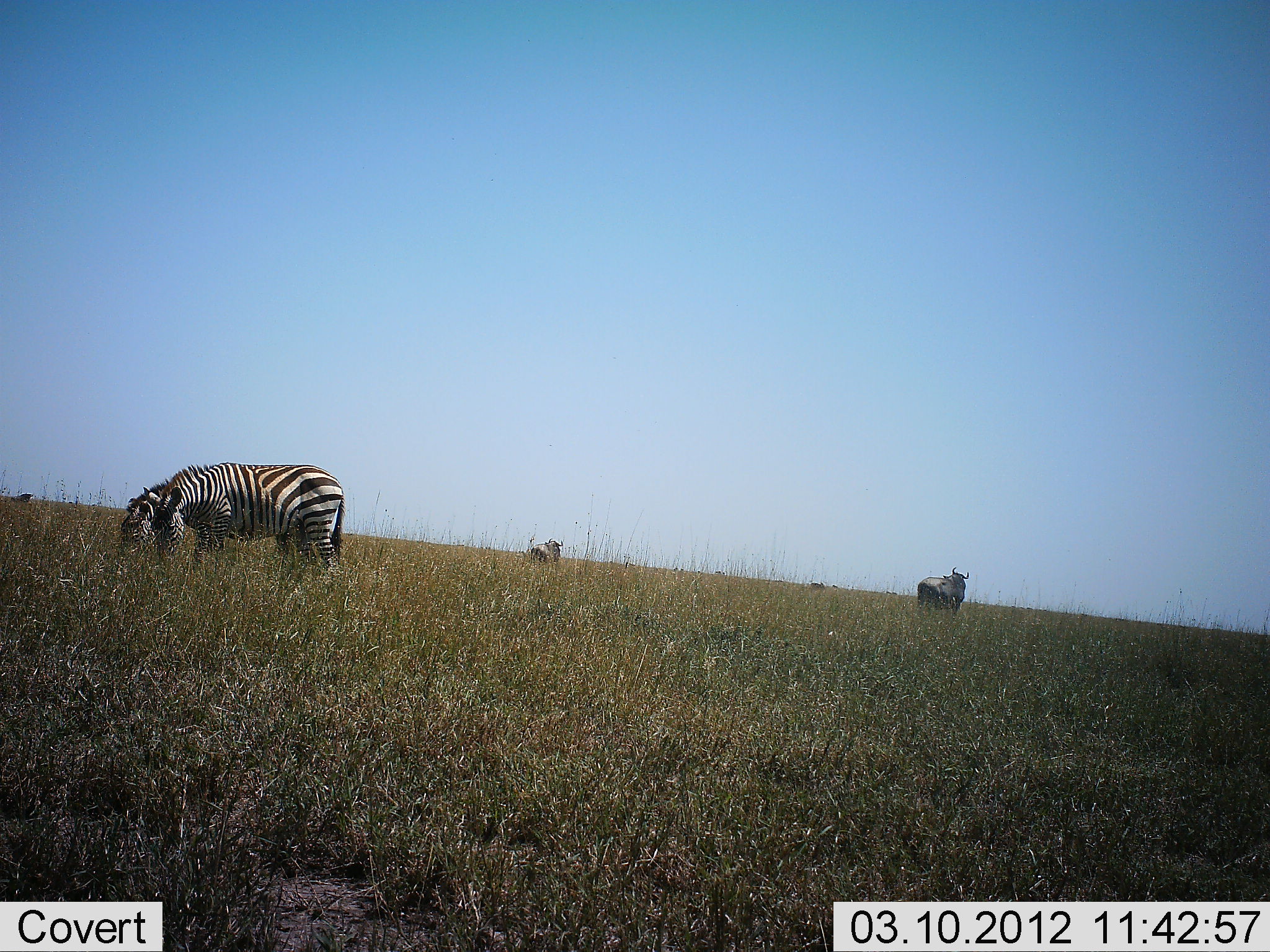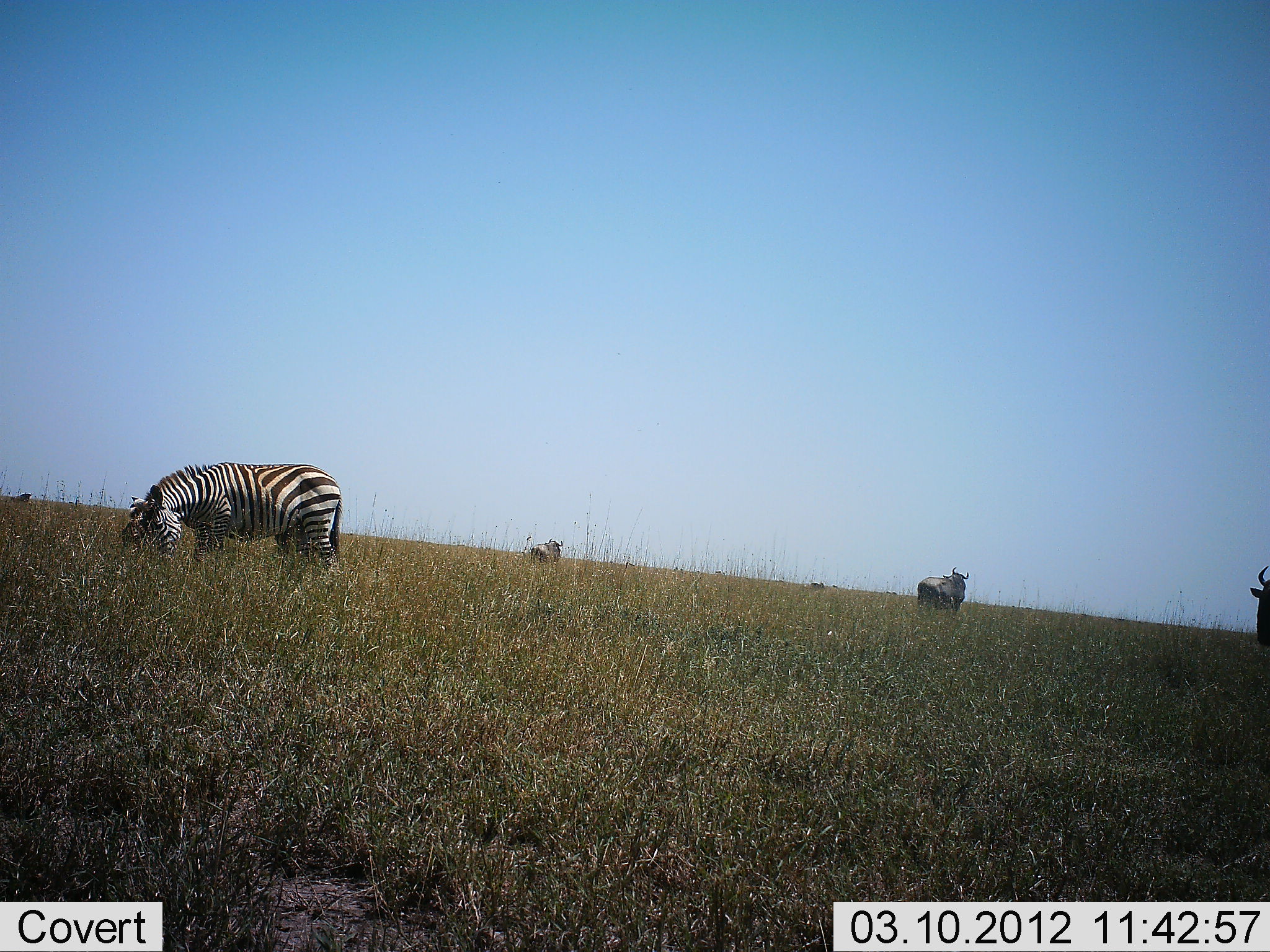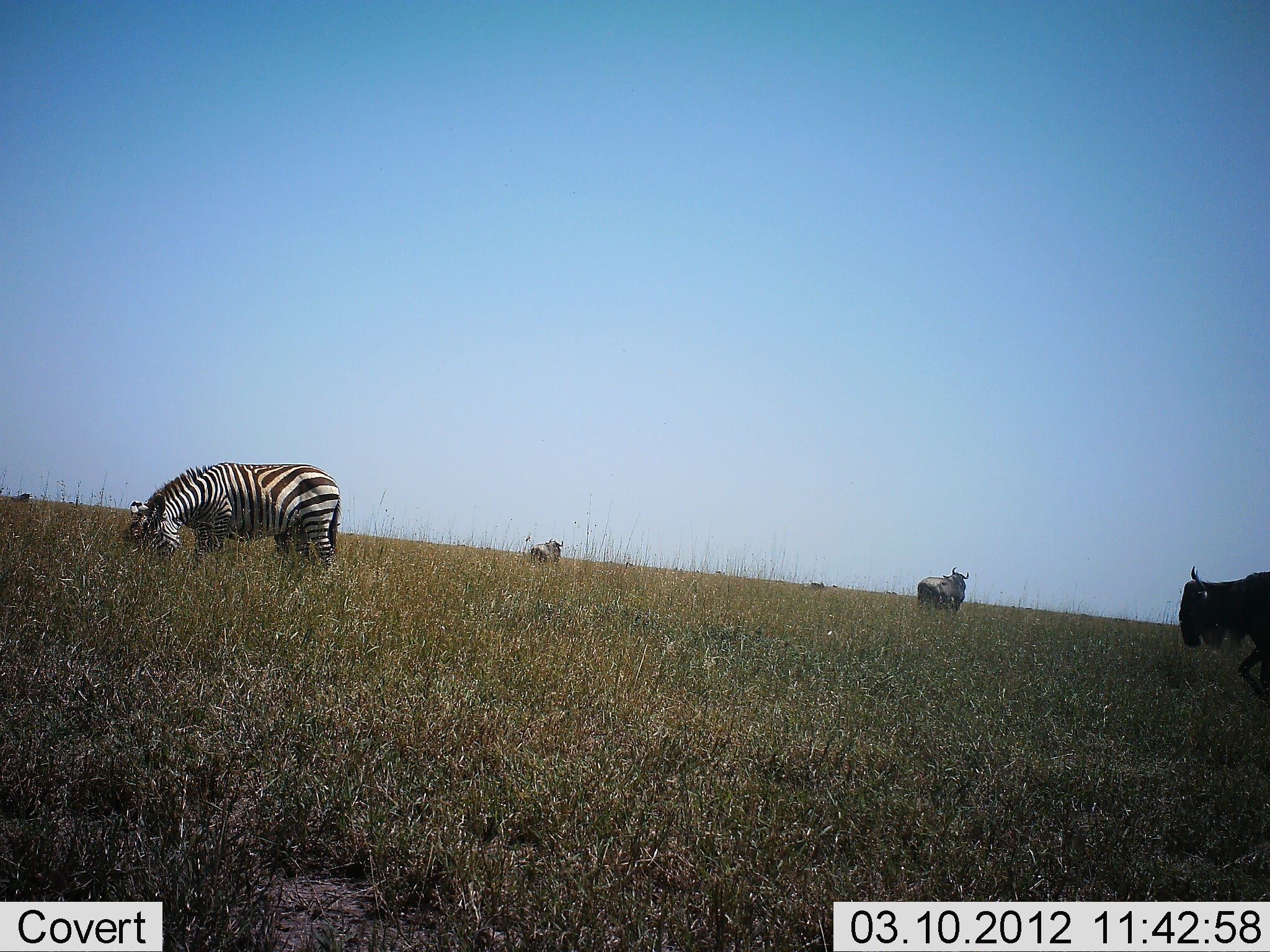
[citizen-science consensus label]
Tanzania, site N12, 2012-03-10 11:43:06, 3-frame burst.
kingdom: Animalia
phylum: Chordata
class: Mammalia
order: Artiodactyla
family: Bovidae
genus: Connochaetes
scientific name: Connochaetes taurinus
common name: blue wildebeest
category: wildebeest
Wildebeest (blue wildebeest) (Connochaetes taurinus), count 3. Behavior (volunteer vote fractions): standing 86%, resting 7%, moving 50%, interacting 0%. Young present (vote fraction): 0%. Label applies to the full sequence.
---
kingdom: Animalia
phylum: Chordata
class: Mammalia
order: Perissodactyla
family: Equidae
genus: Equus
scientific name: Equus quagga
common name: plains zebra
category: zebra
Zebra (plains zebra) (Equus quagga), count 1. Behavior (volunteer vote fractions): standing 21%, resting 0%, moving 0%, interacting 0%. Young present (vote fraction): 0%. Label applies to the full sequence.